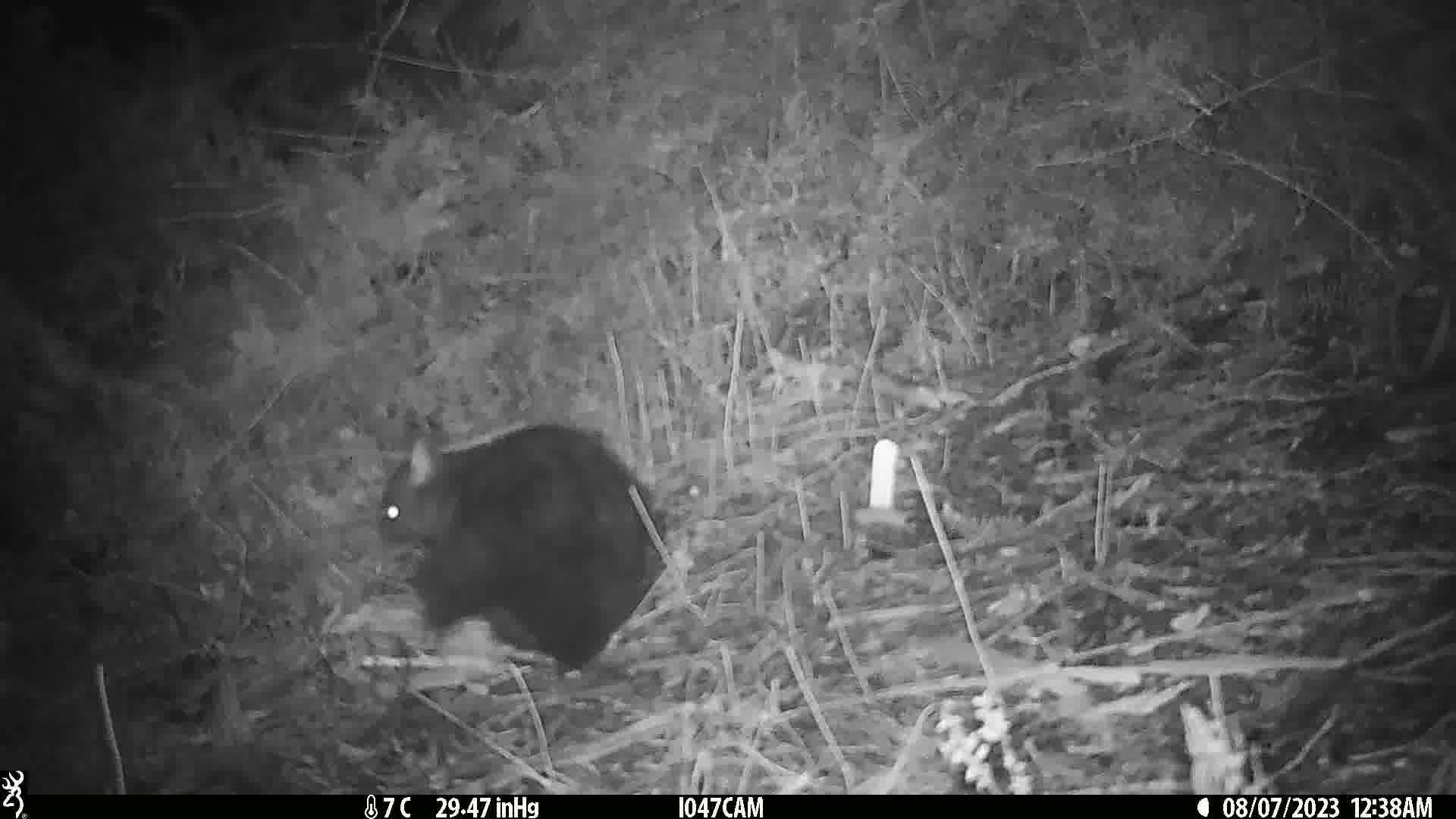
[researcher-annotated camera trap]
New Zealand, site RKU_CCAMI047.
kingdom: Animalia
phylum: Chordata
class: Mammalia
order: Diprotodontia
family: Phalangeridae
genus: Trichosurus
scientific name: Trichosurus vulpecula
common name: common brushtail possum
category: possum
Possum (common brushtail possum) (Trichosurus vulpecula).